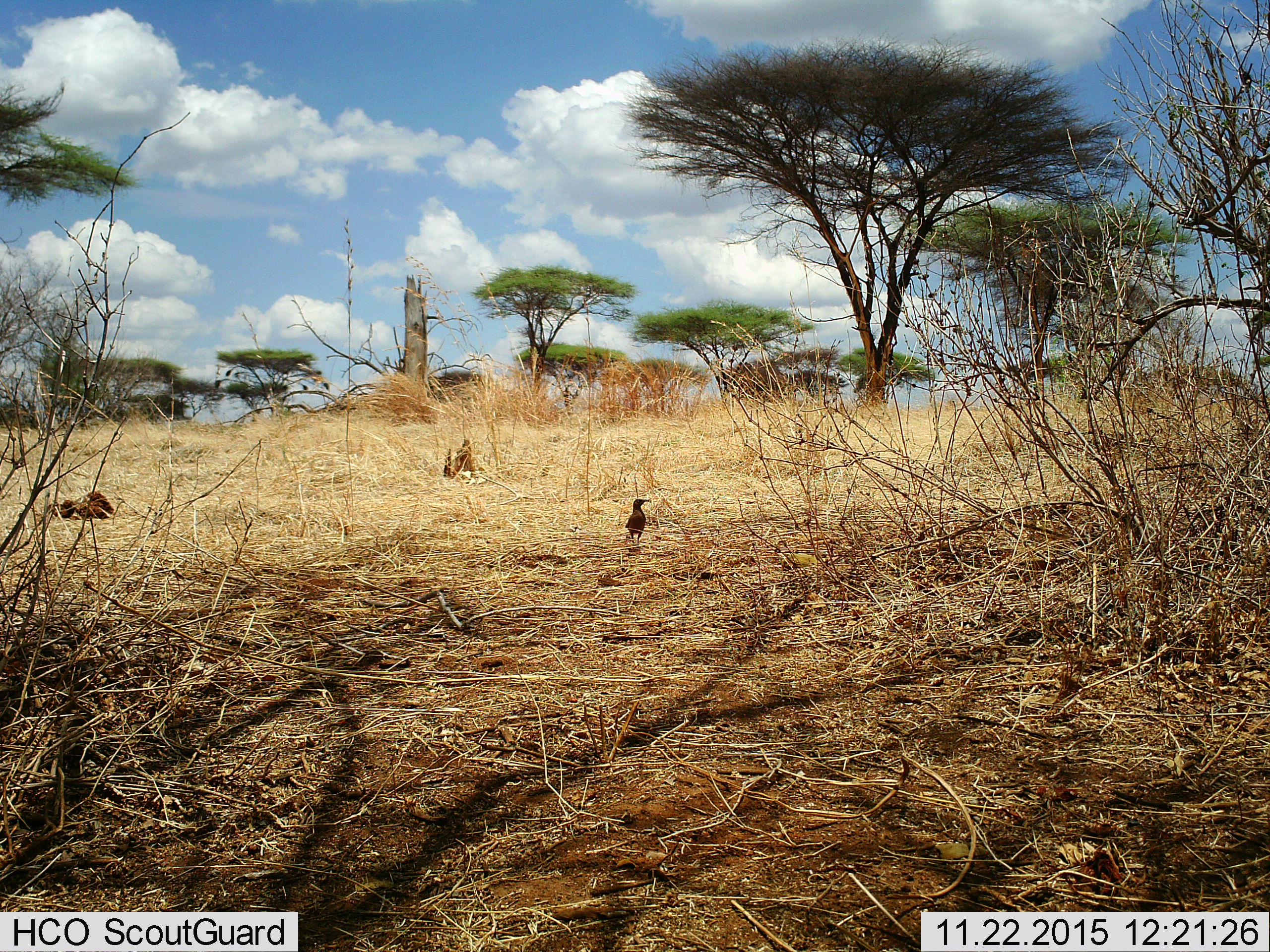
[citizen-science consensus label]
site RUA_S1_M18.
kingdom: Animalia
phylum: Chordata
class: Aves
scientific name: Aves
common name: bird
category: birdother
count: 1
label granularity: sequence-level